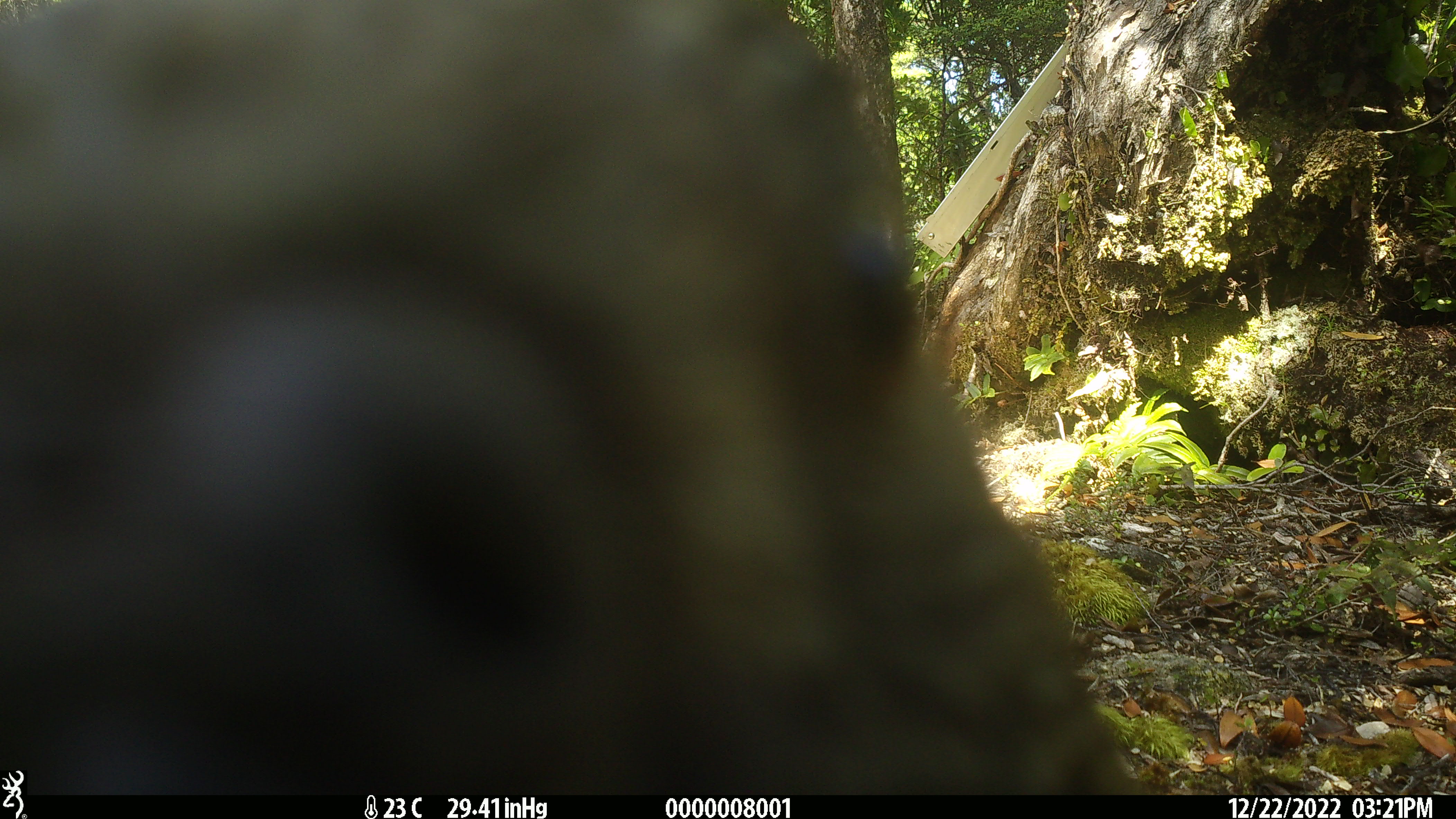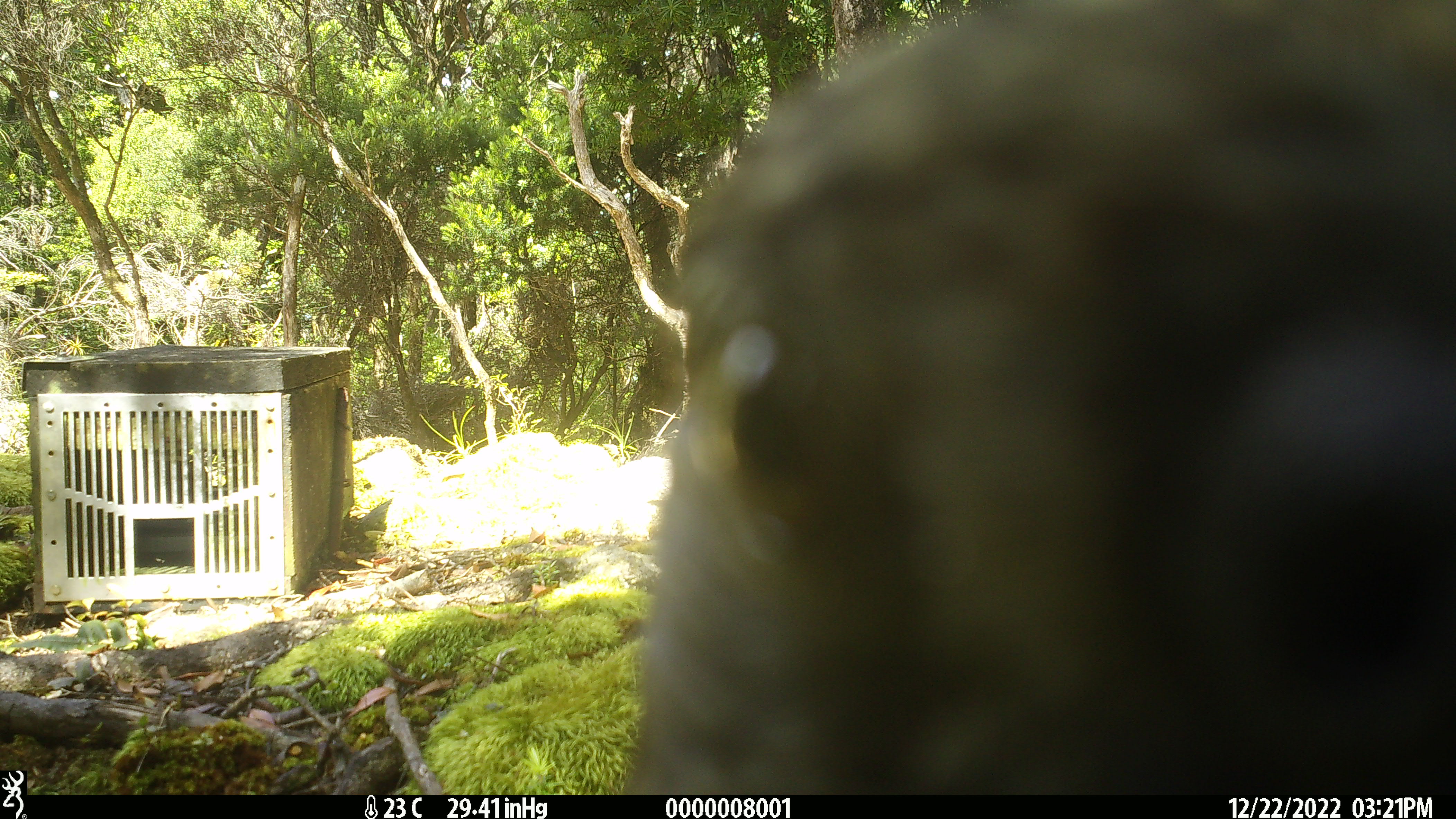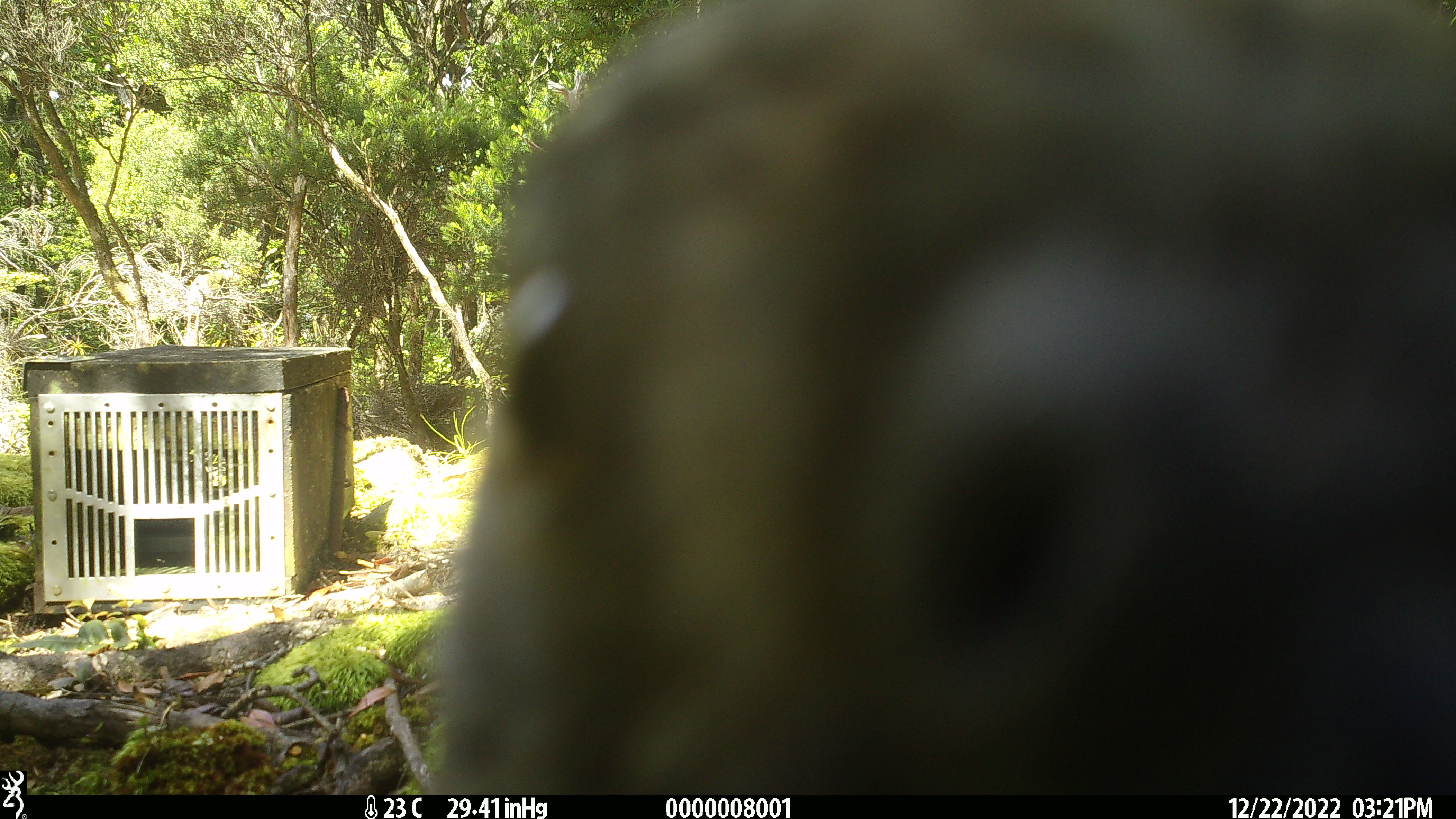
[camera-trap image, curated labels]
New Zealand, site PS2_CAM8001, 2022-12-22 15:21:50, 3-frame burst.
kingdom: Animalia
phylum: Chordata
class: Aves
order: Psittaciformes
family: Strigopidae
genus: Nestor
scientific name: Nestor notabilis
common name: kea